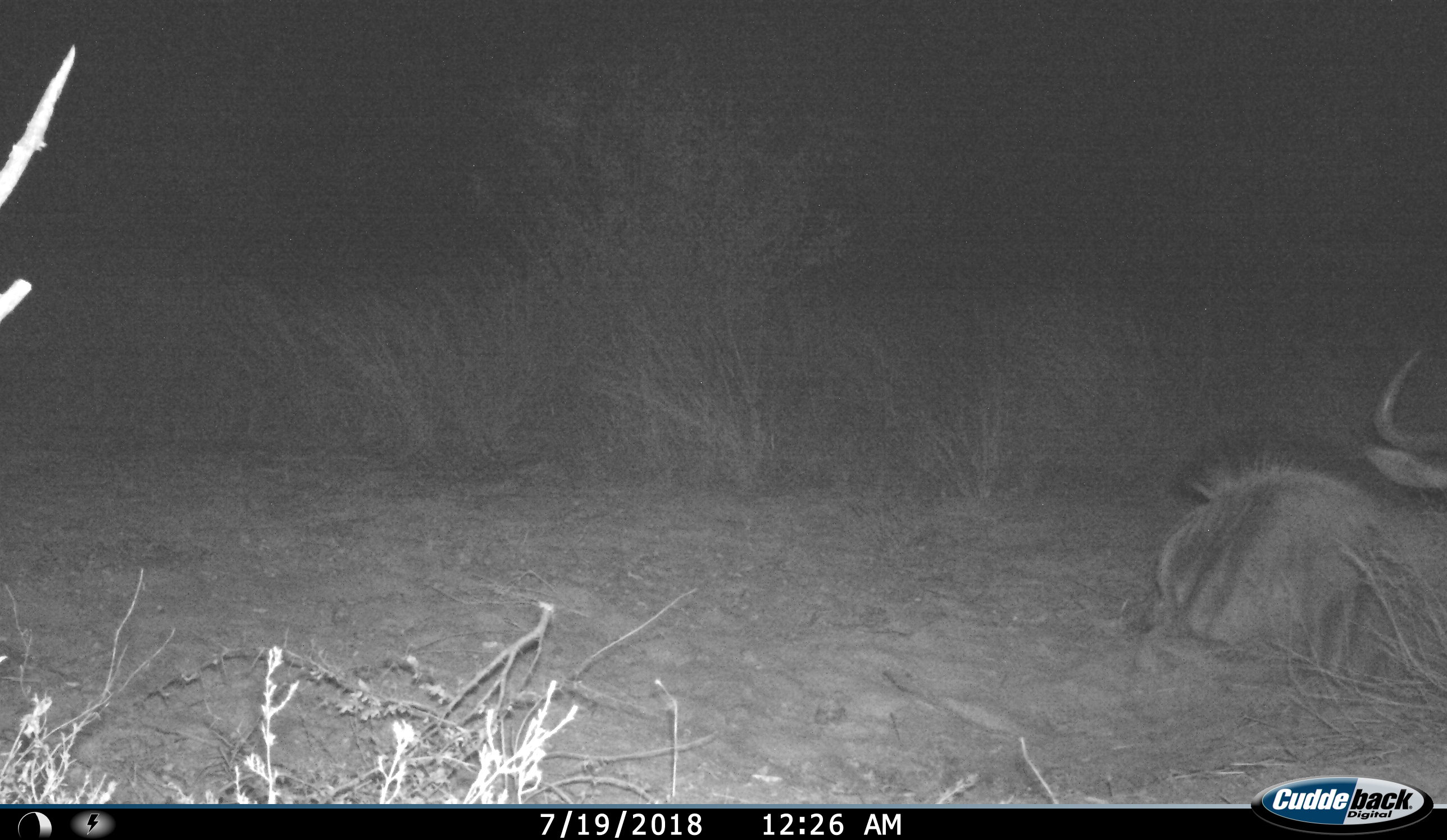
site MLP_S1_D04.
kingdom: Animalia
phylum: Chordata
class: Mammalia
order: Artiodactyla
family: Bovidae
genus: Connochaetes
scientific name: Connochaetes taurinus taurinus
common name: blue wildebeest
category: wildebeestblue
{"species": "wildebeestblue (blue wildebeest) (Connochaetes taurinus taurinus)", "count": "1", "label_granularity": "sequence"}